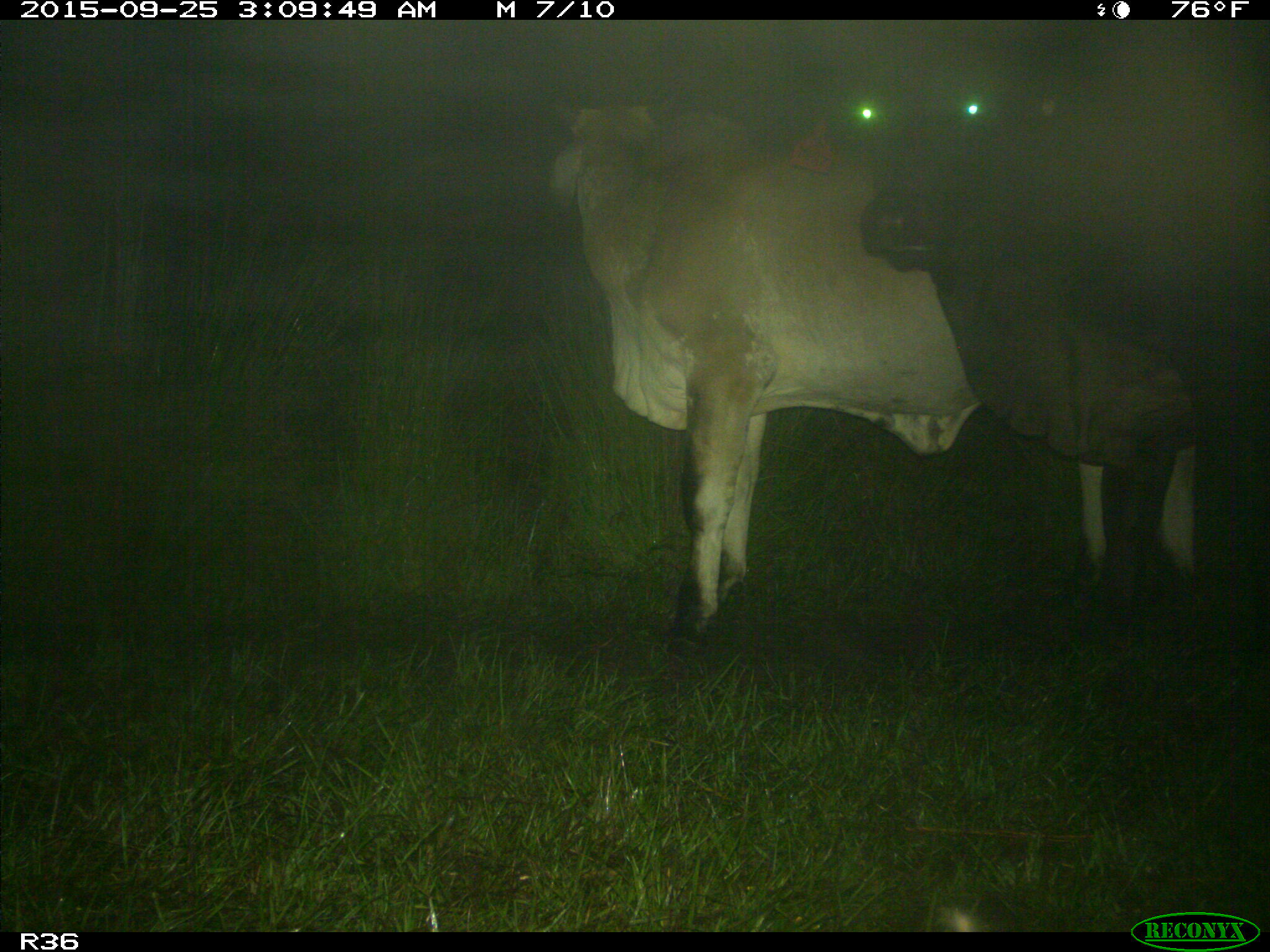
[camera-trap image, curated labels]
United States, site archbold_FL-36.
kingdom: Animalia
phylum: Chordata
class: Mammalia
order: Artiodactyla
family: Bovidae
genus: Bos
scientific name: Bos taurus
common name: domestic cow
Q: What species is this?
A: Bos taurus (domestic cow).